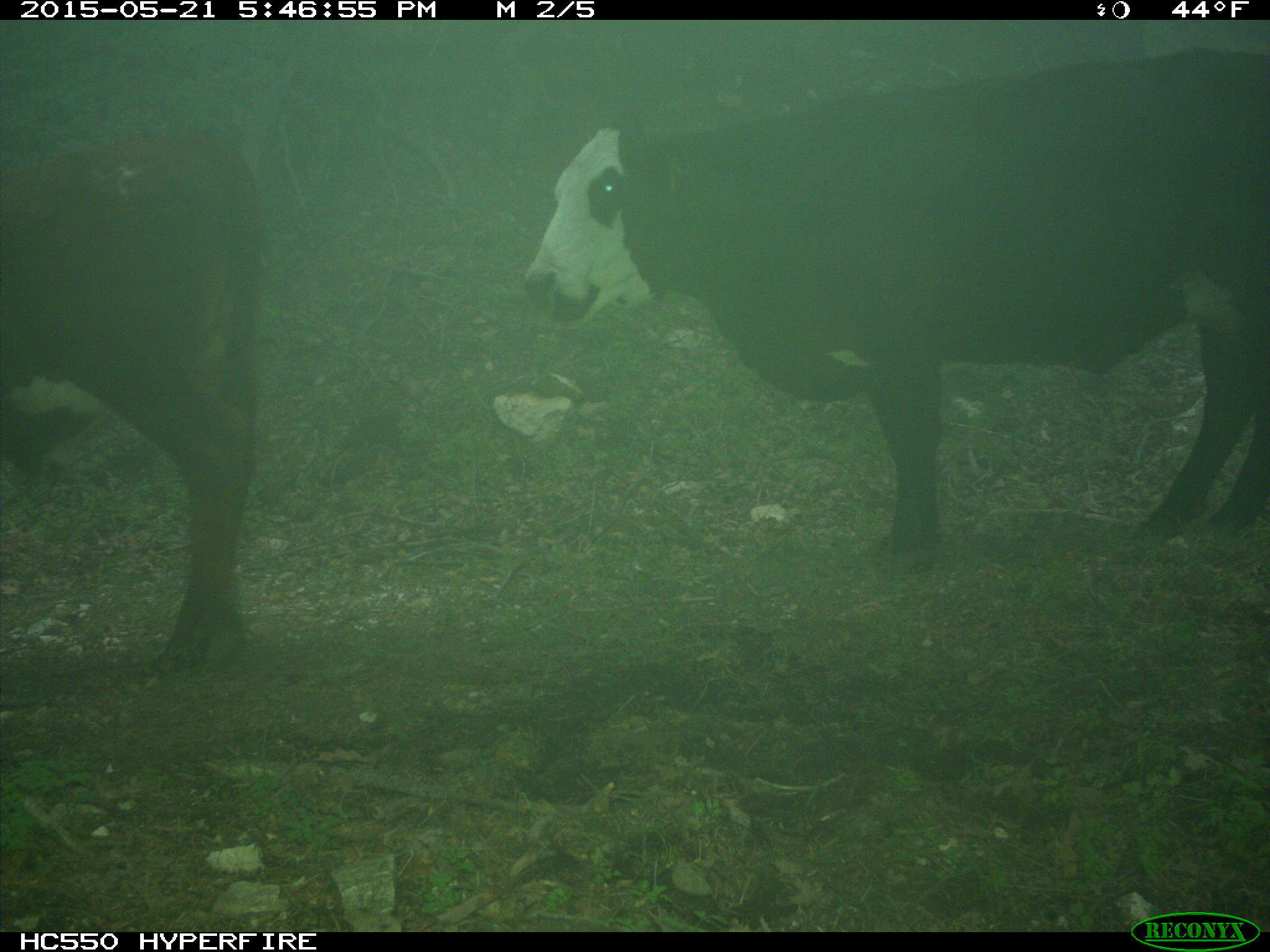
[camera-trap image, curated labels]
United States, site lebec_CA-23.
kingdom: Animalia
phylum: Chordata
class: Mammalia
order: Artiodactyla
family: Bovidae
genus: Bos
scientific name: Bos taurus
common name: domestic cow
Bos taurus (domestic cow).